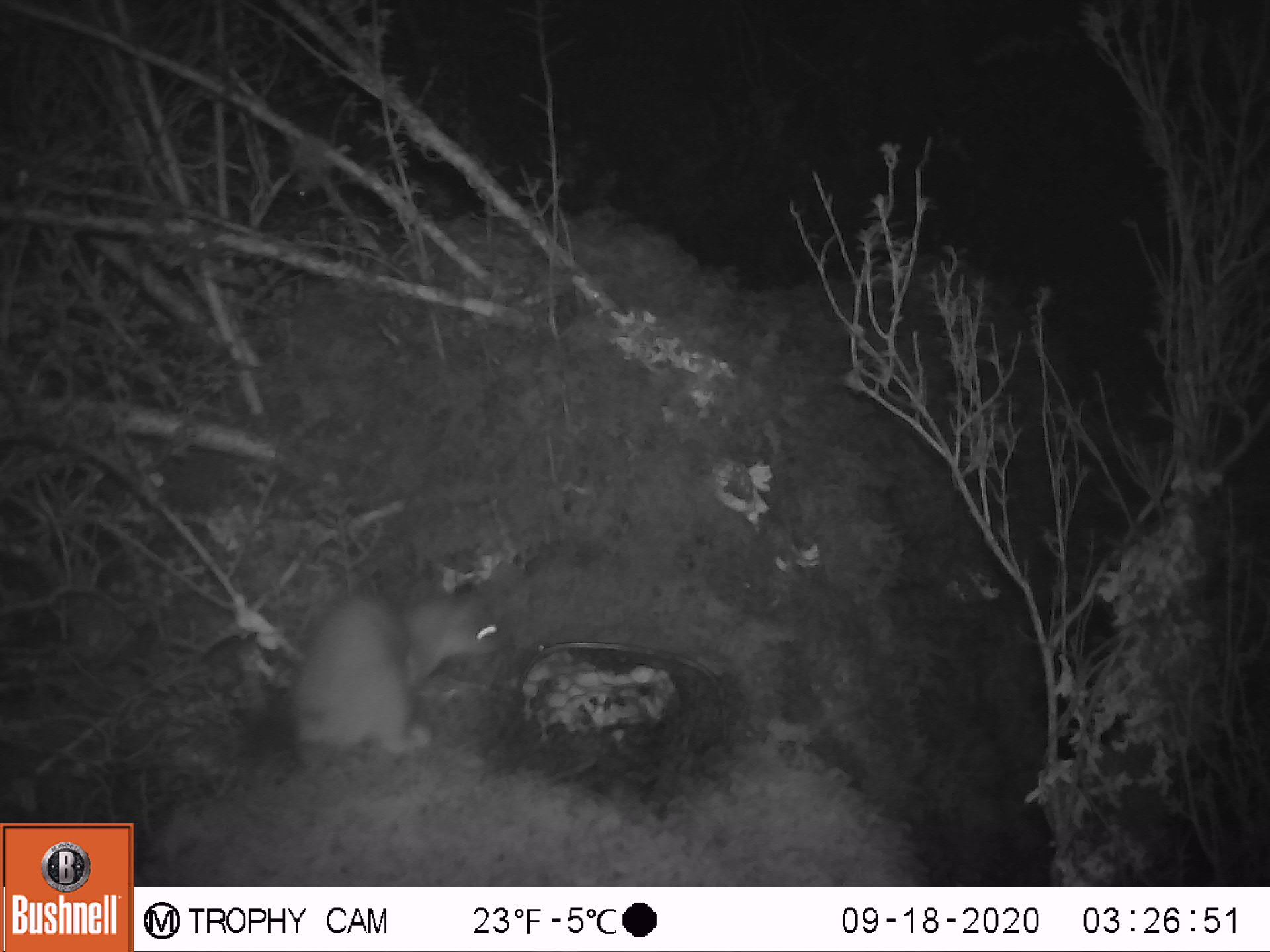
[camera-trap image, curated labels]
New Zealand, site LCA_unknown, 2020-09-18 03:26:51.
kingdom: Animalia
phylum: Chordata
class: Mammalia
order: Carnivora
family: Mustelidae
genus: Mustela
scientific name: Mustela erminea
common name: stoat